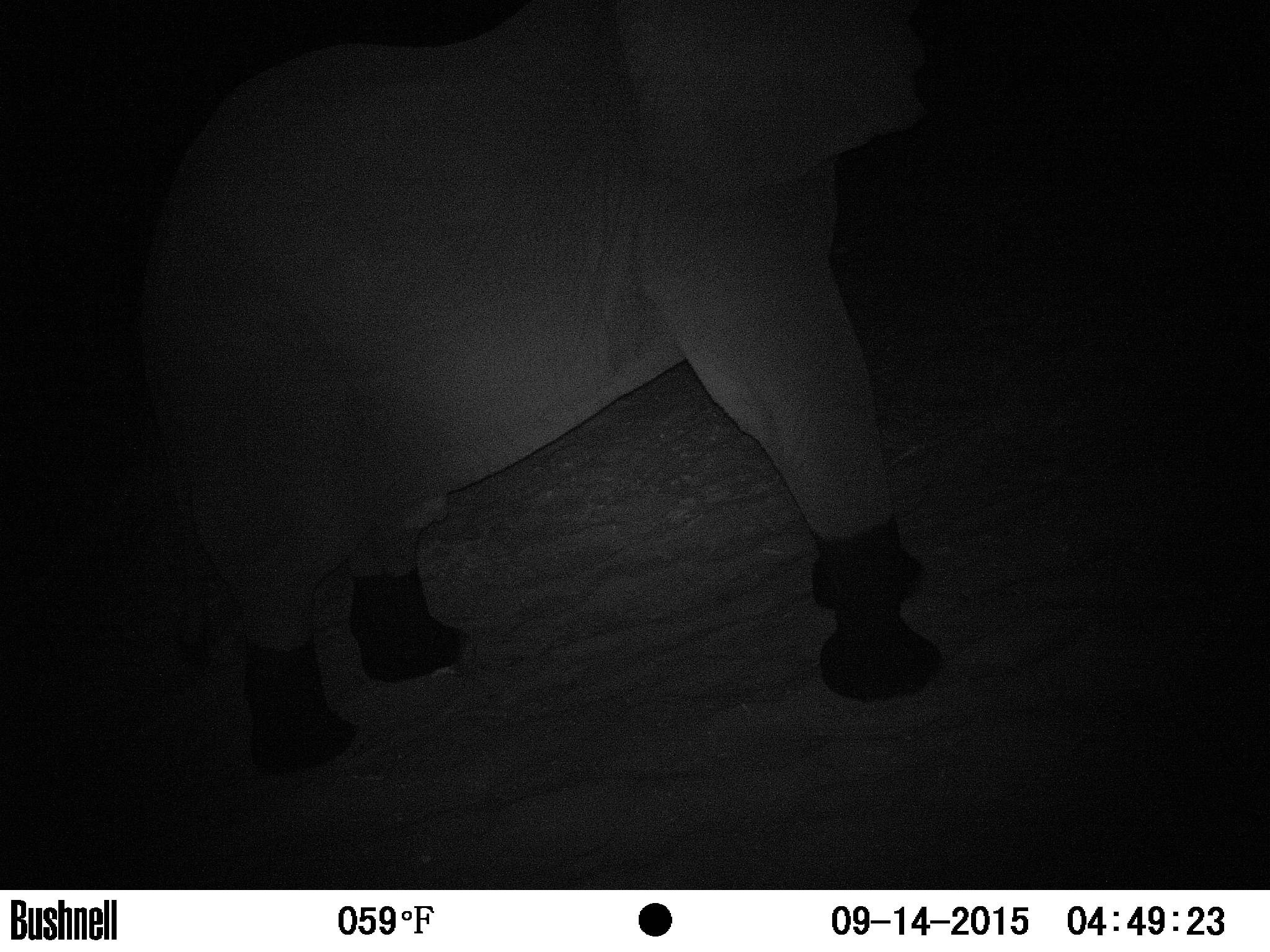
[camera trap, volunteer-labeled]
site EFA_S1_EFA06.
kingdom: Animalia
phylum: Chordata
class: Mammalia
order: Proboscidea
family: Elephantidae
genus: Loxodonta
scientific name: Loxodonta africana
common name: african bush elephant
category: elephant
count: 1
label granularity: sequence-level